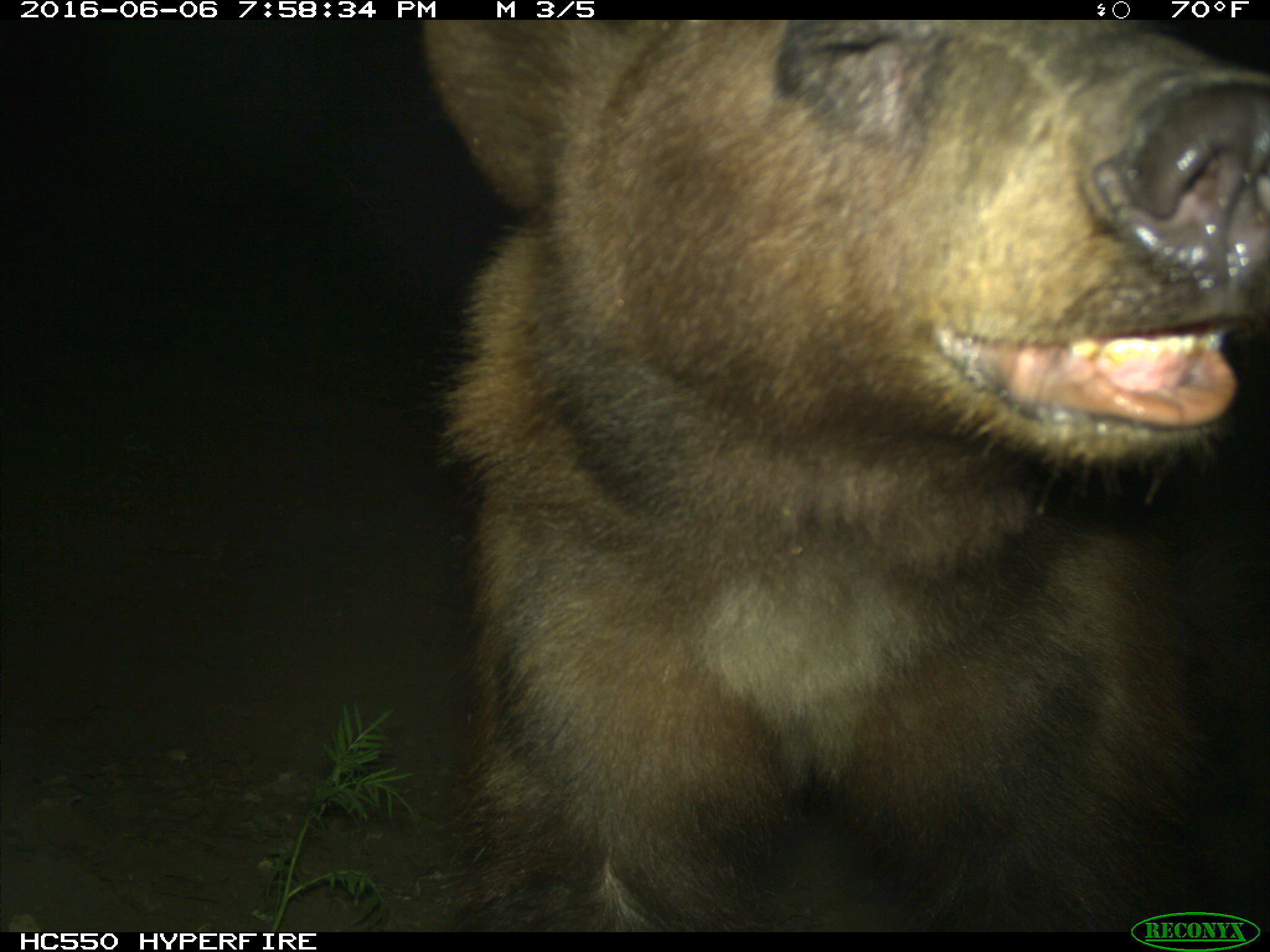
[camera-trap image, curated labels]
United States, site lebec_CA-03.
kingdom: Animalia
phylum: Chordata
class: Mammalia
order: Carnivora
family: Ursidae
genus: Ursus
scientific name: Ursus americanus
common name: american black bear